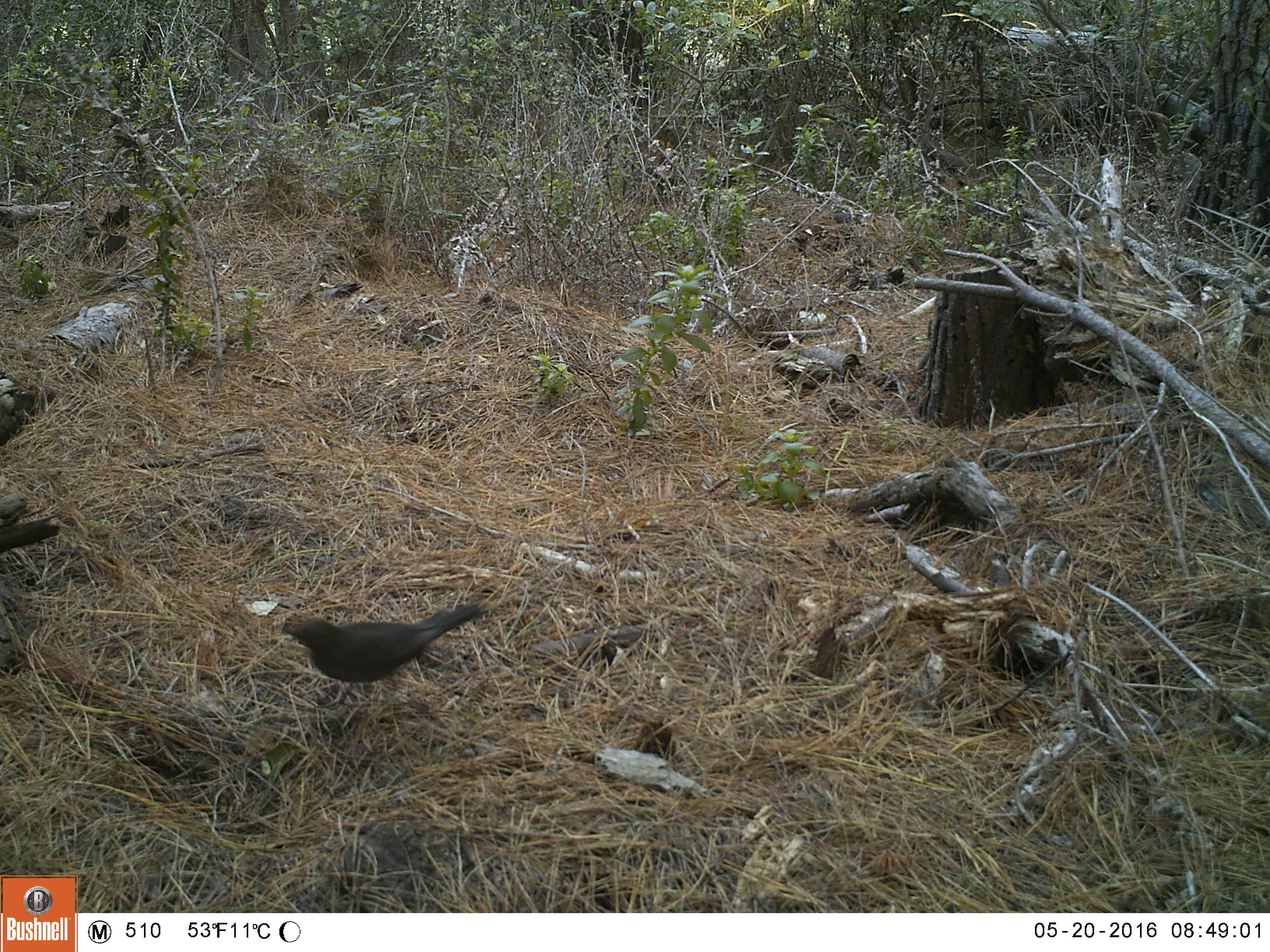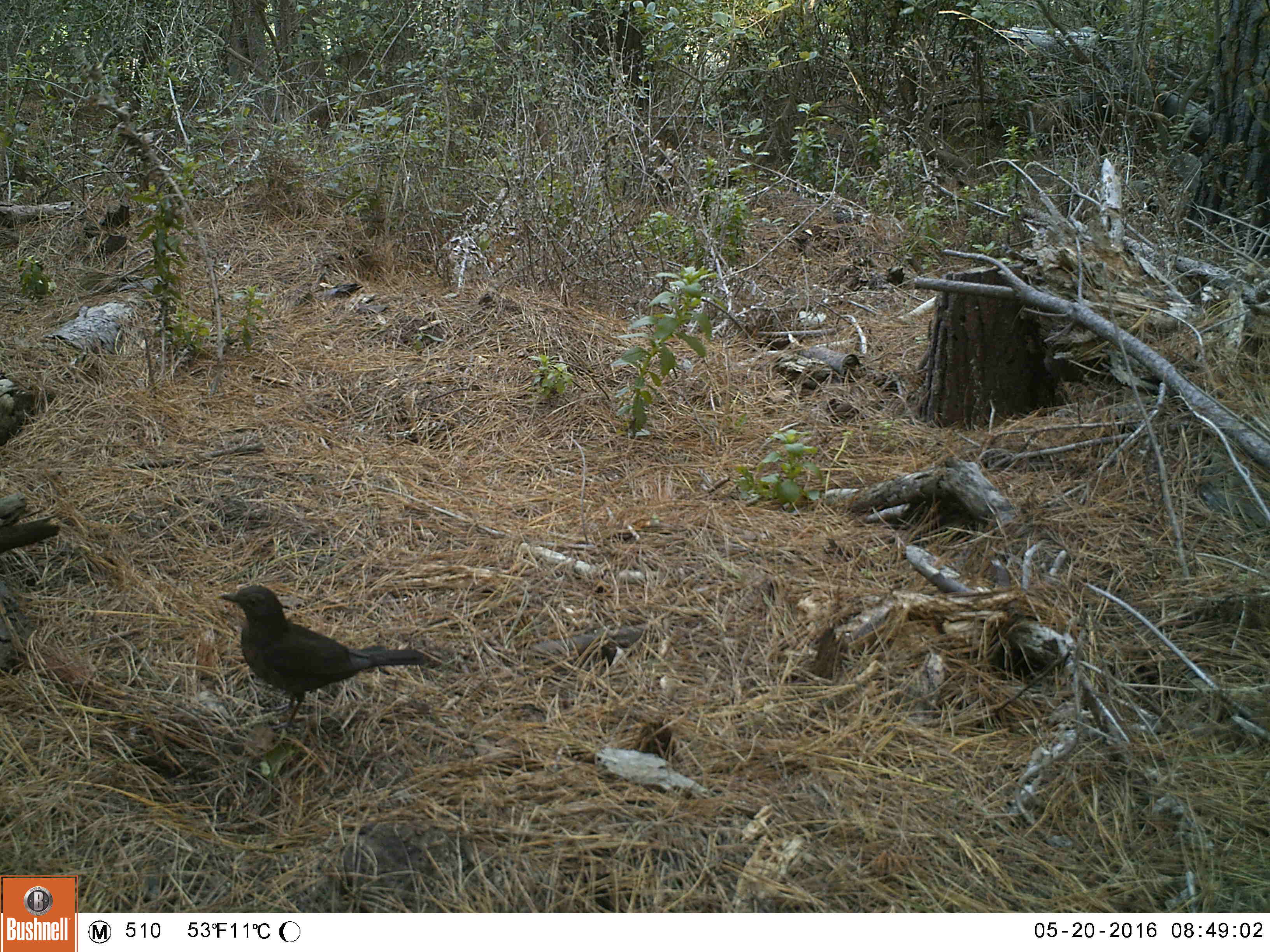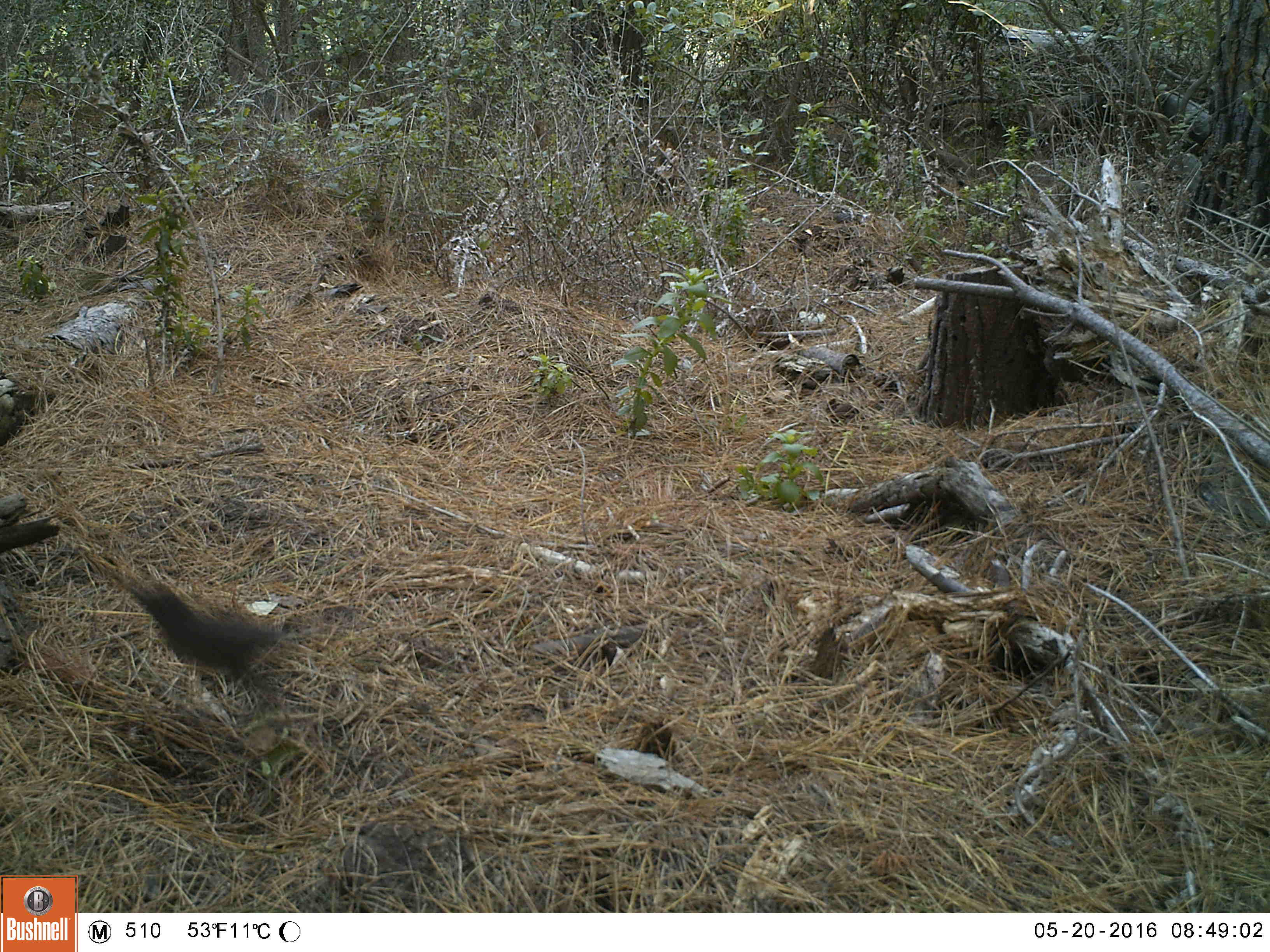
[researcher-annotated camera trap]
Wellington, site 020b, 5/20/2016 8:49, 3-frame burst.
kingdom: Animalia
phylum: Chordata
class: Aves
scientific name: Aves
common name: bird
Bird (Aves).